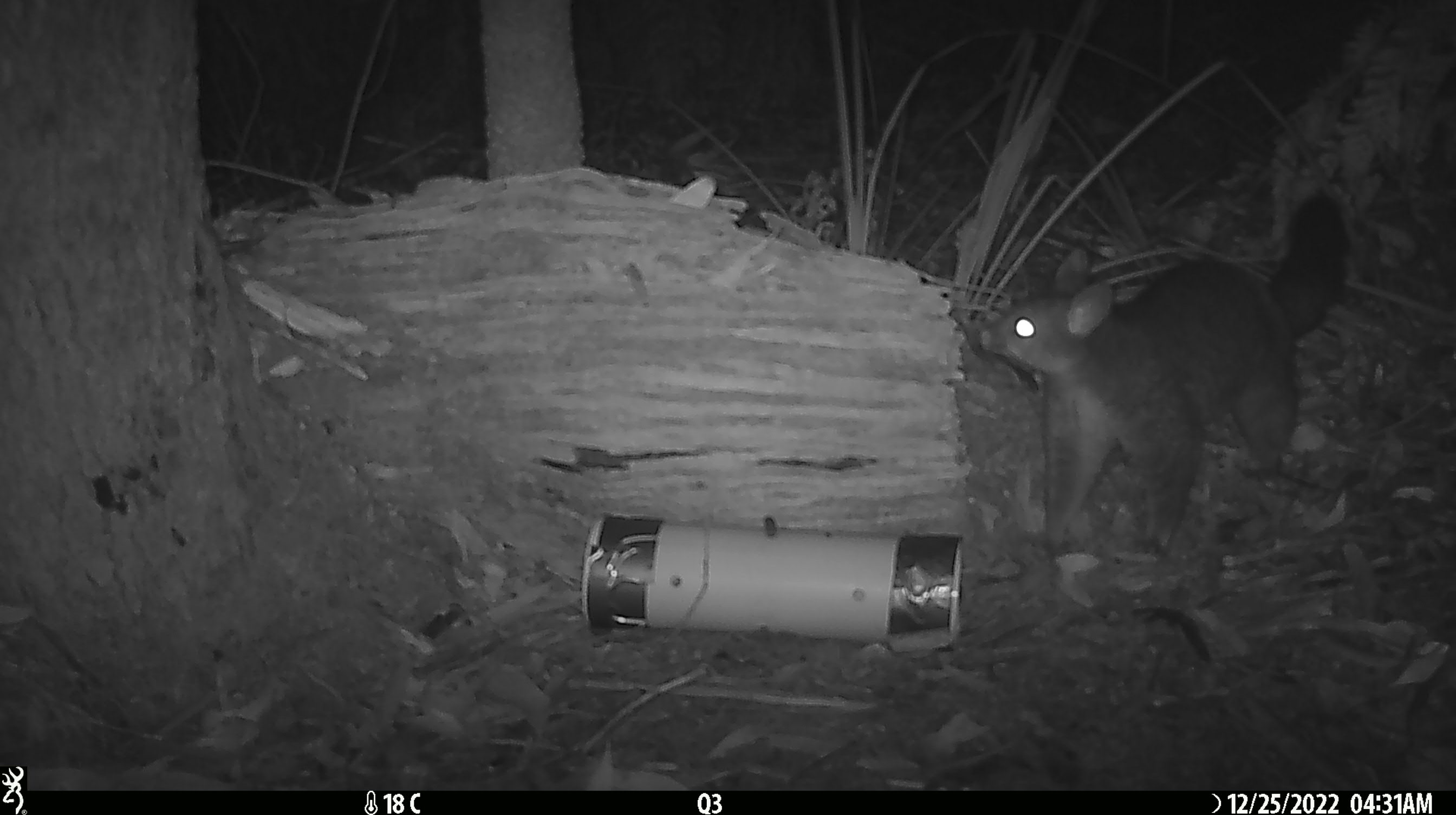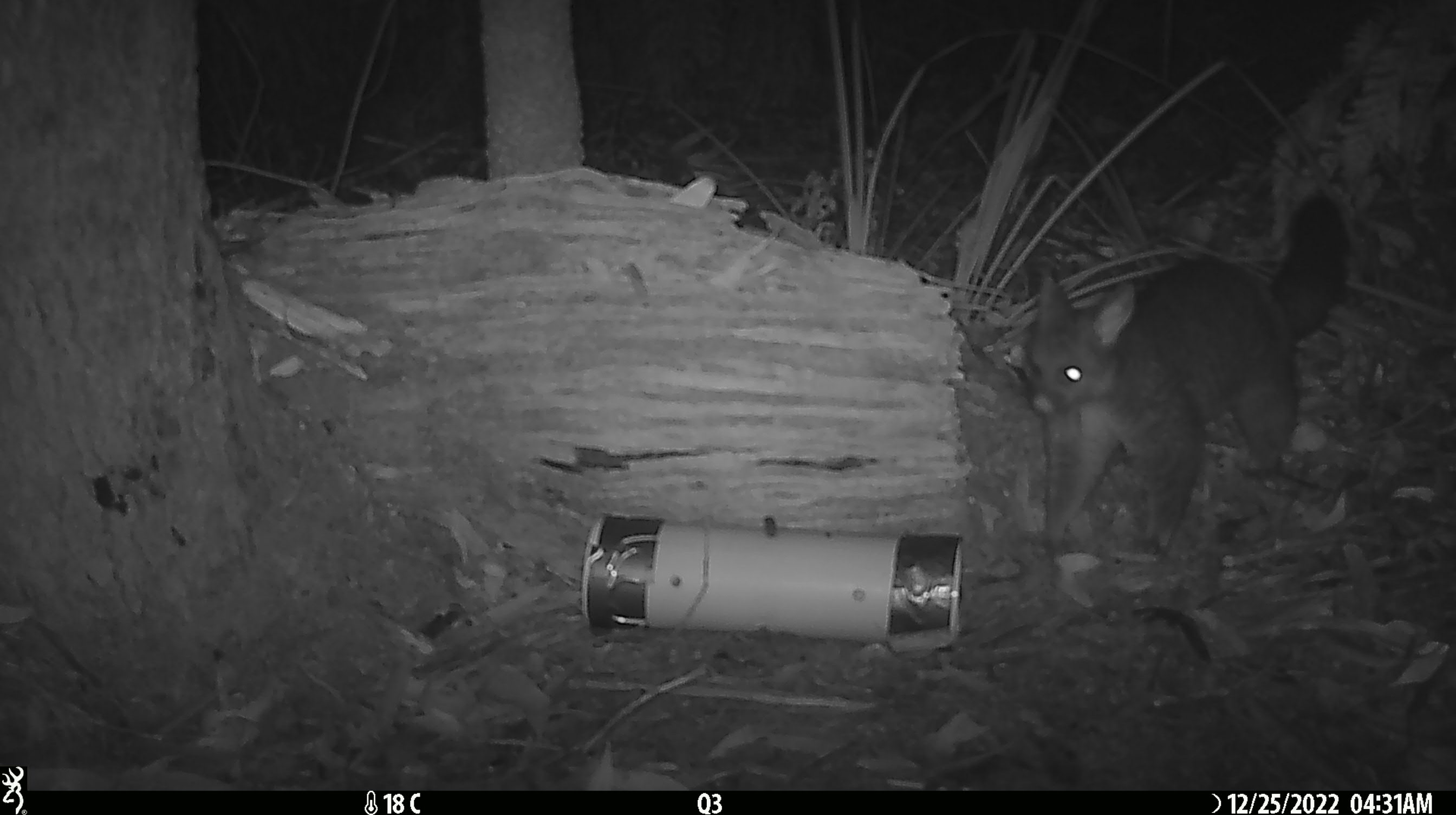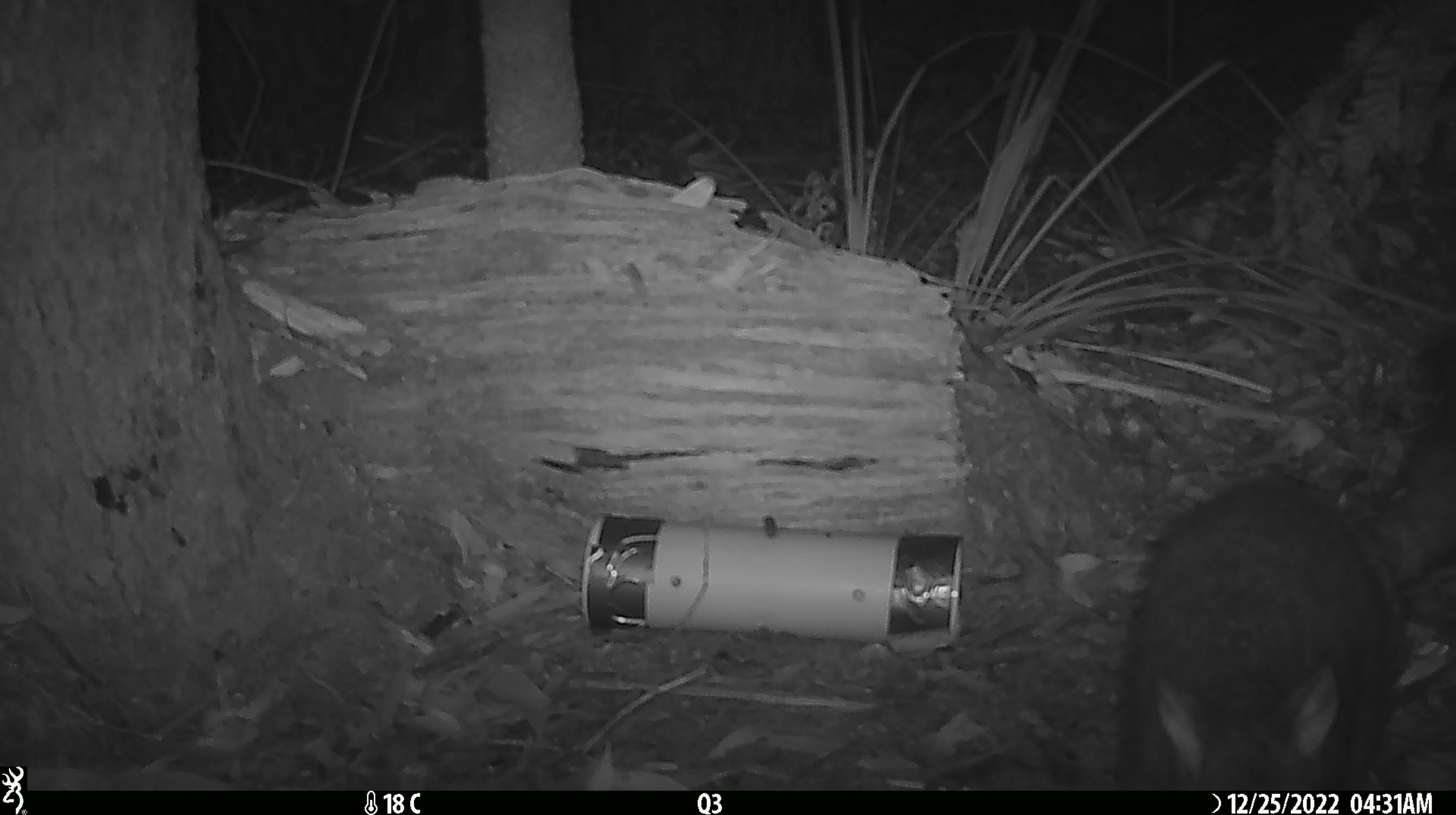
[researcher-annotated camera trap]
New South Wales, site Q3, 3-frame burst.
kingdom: Animalia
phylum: Chordata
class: Mammalia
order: Diprotodontia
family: Phalangeridae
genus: Trichosurus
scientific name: Trichosurus vulpecula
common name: common brushtail possum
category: possum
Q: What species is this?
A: Possum (common brushtail possum) (Trichosurus vulpecula).